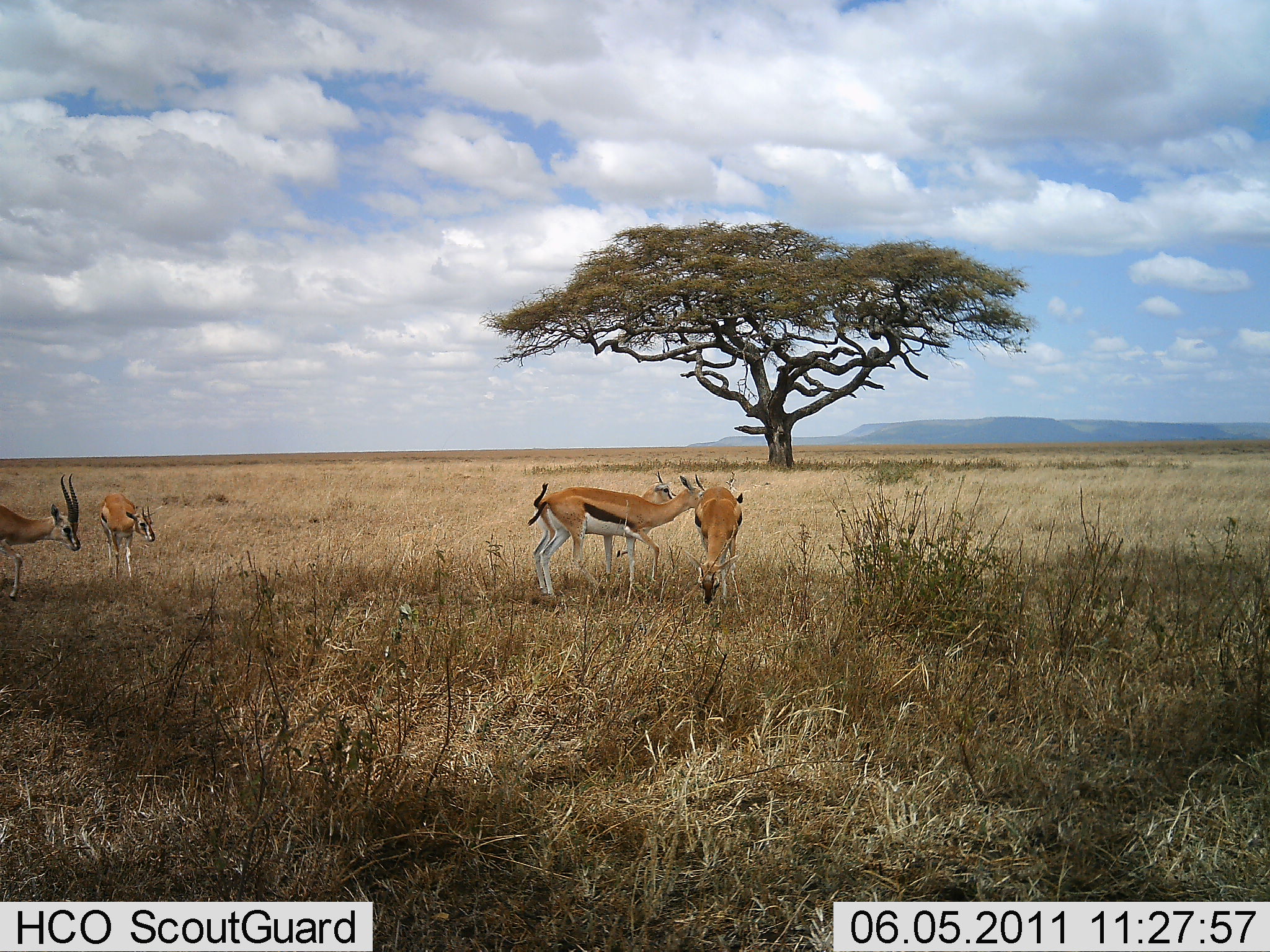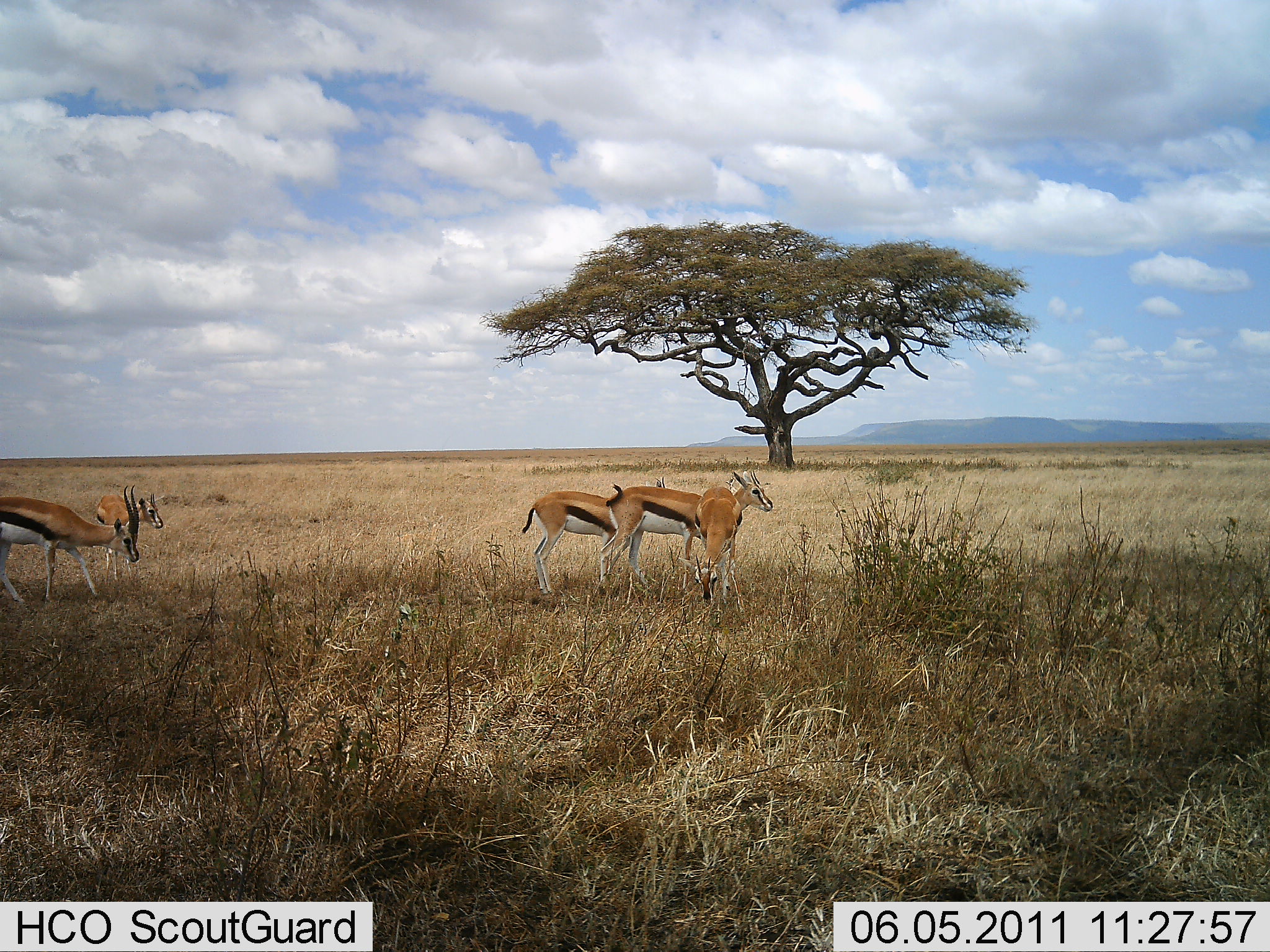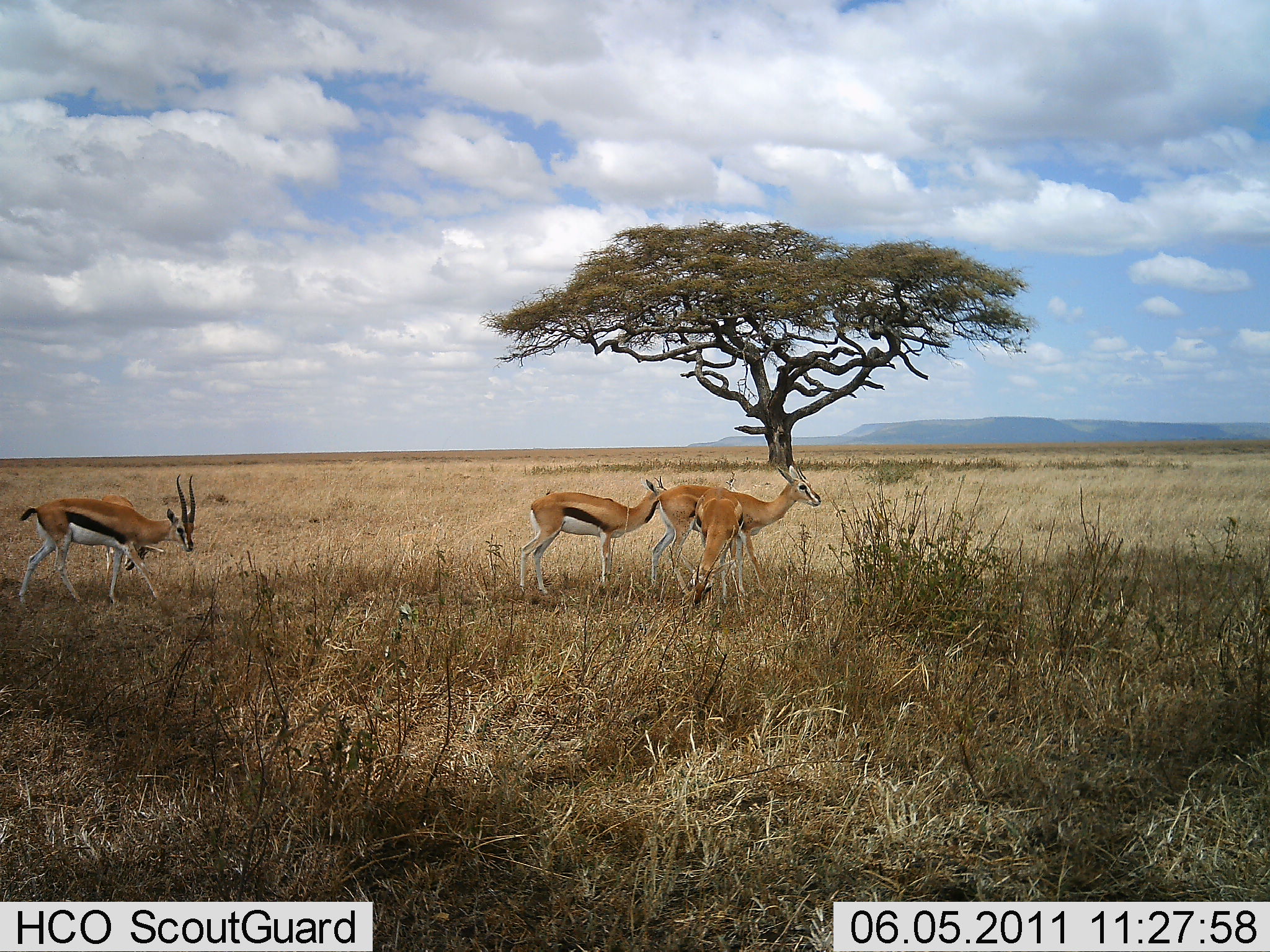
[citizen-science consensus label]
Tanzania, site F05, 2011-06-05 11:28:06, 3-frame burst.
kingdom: Animalia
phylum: Chordata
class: Mammalia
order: Artiodactyla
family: Bovidae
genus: Eudorcas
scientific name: Eudorcas thomsonii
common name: thomson's gazelle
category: gazellethomsons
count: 5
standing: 33%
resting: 17%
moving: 58%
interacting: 8%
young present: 8%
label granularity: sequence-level